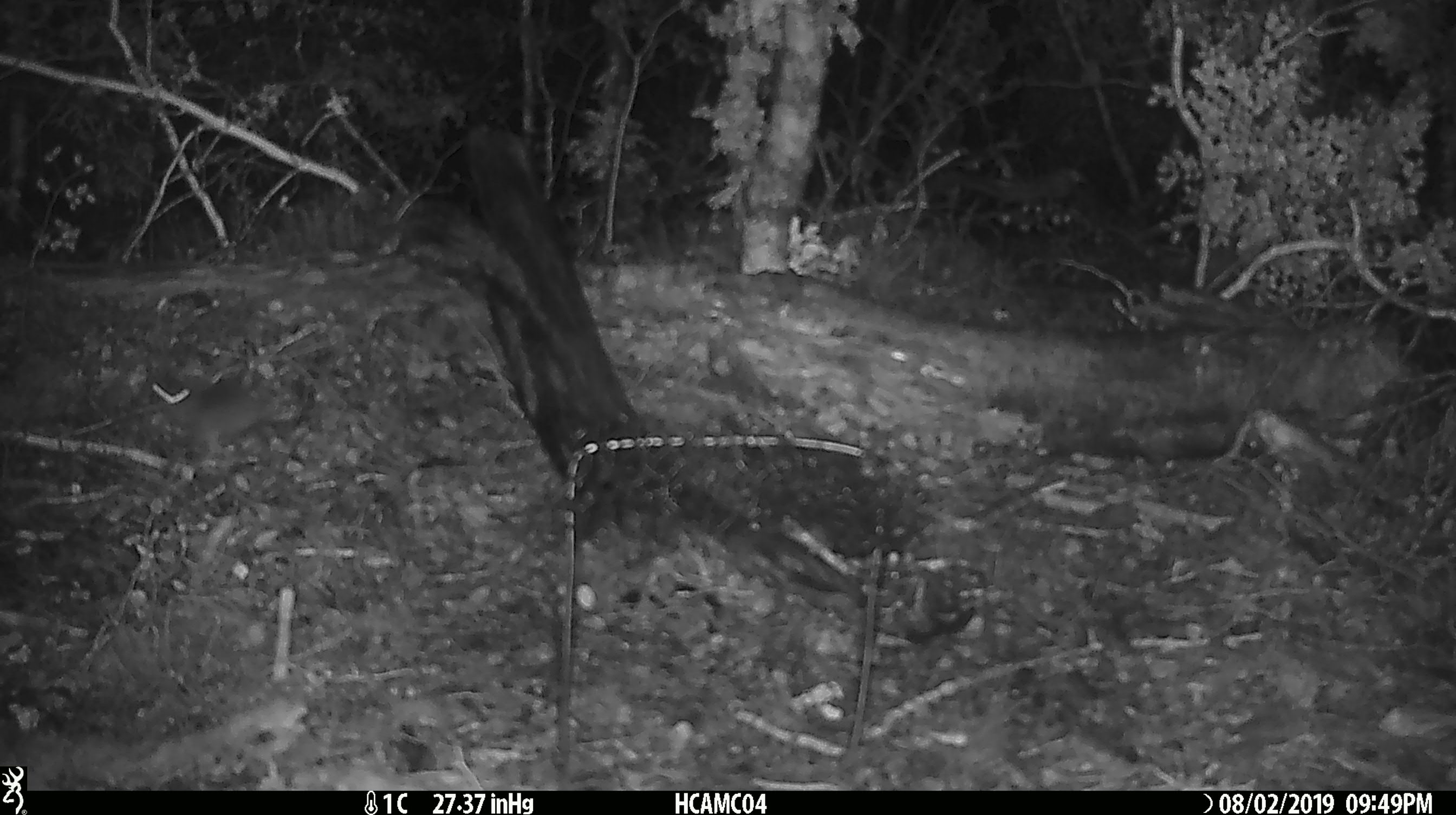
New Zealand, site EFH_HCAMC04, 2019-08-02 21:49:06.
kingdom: Animalia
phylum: Chordata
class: Mammalia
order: Rodentia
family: Muridae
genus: Mus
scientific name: Mus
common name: mouse